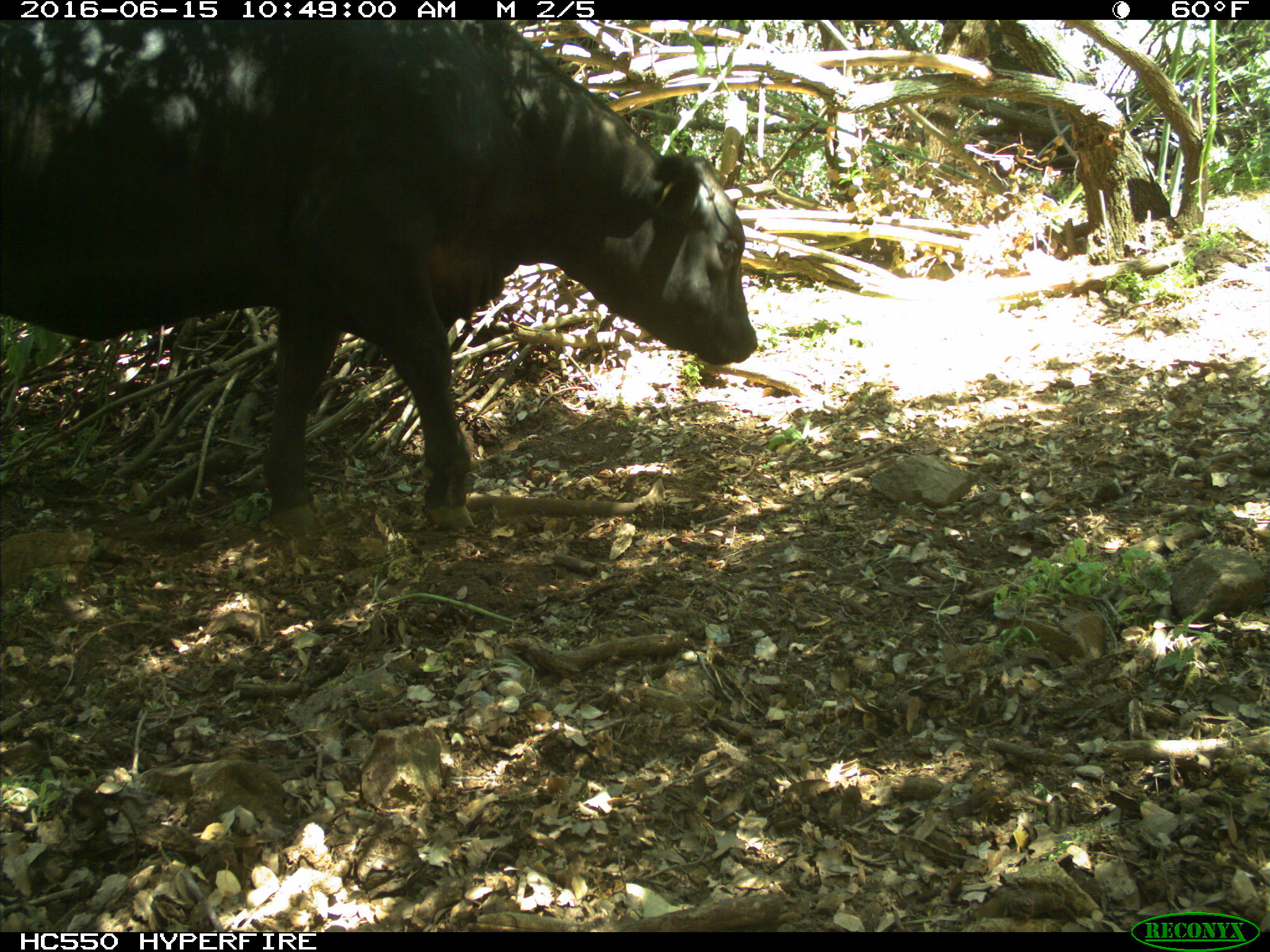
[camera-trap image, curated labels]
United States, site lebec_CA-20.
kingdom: Animalia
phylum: Chordata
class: Mammalia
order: Artiodactyla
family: Bovidae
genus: Bos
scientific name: Bos taurus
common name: domestic cow